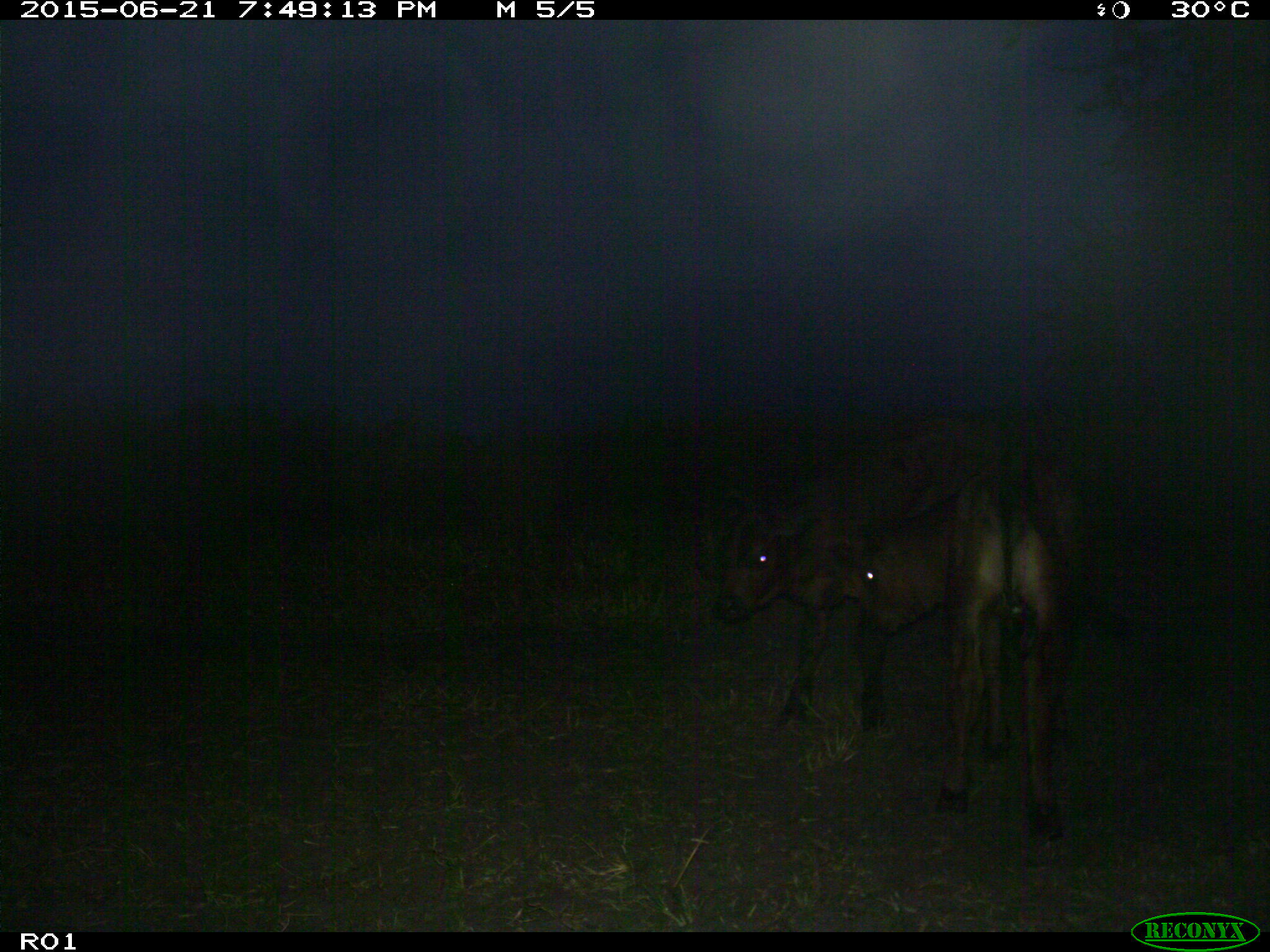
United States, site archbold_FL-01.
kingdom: Animalia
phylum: Chordata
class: Mammalia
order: Artiodactyla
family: Bovidae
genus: Bos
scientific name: Bos taurus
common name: domestic cow